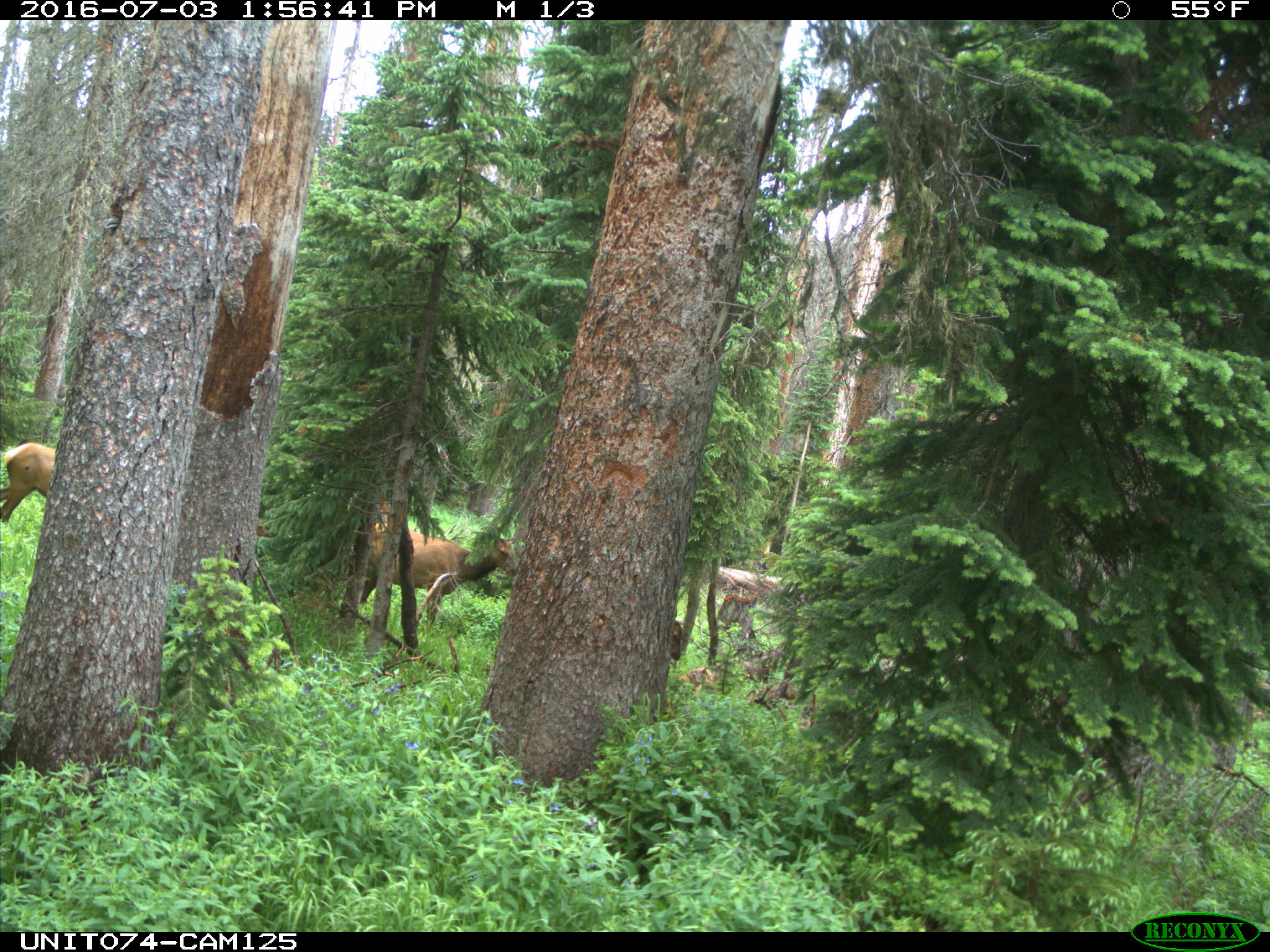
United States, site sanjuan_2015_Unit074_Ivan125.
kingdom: Animalia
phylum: Chordata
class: Mammalia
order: Artiodactyla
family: Cervidae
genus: Cervus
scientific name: Cervus elaphus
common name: red deer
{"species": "Cervus elaphus (red deer)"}